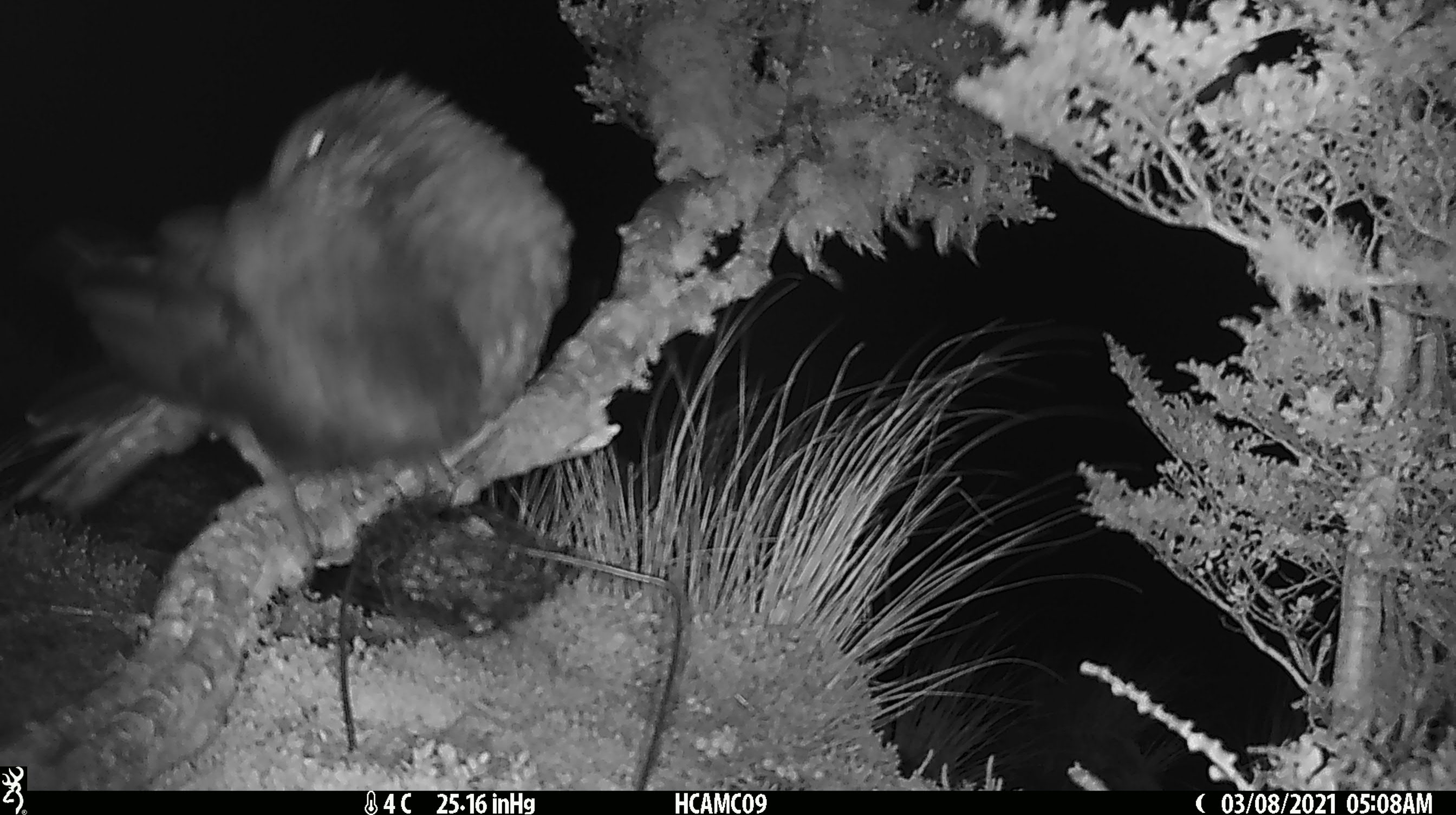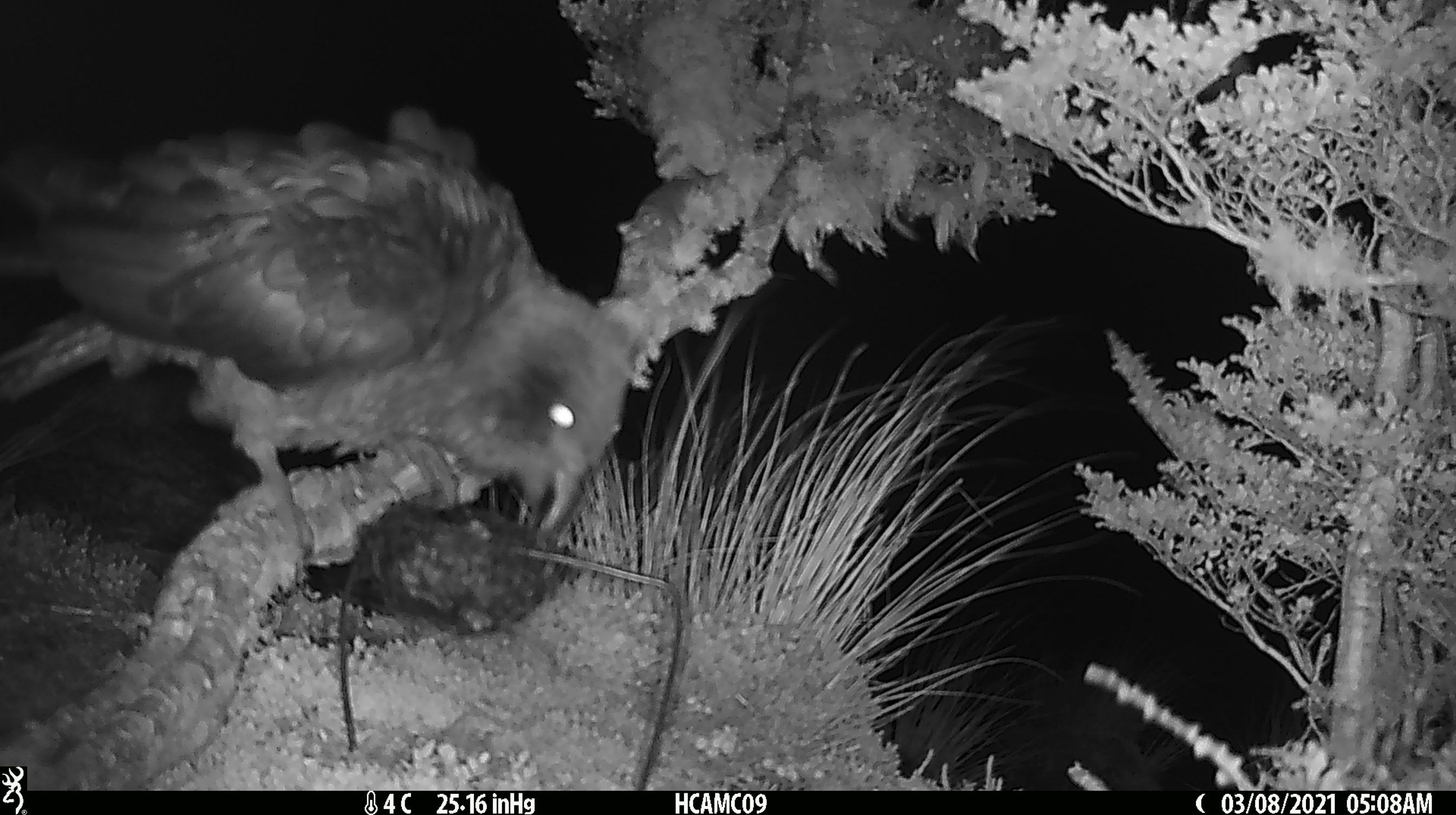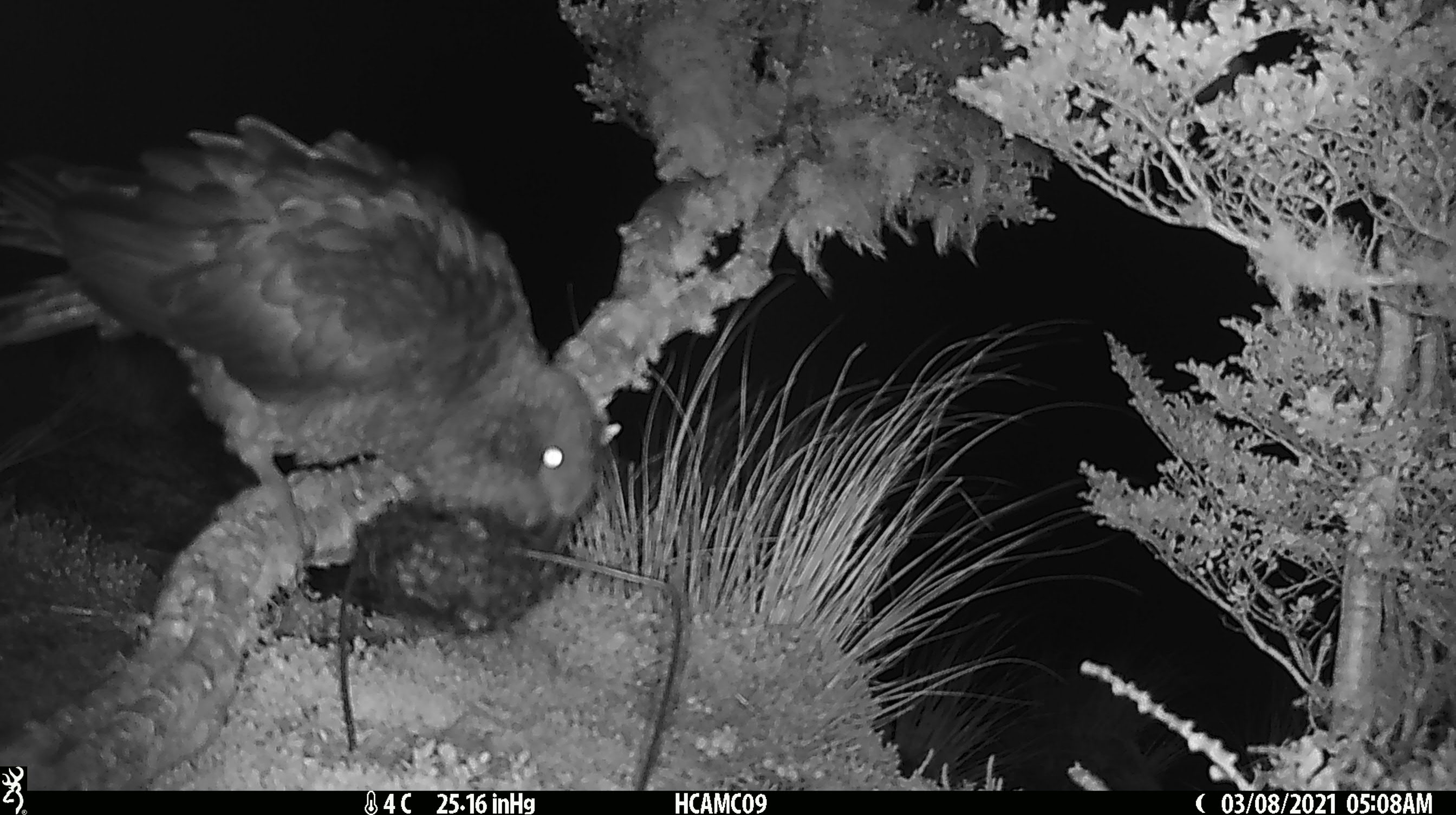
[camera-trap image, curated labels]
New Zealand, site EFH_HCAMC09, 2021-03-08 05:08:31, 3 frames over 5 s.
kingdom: Animalia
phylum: Chordata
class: Aves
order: Psittaciformes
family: Strigopidae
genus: Nestor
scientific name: Nestor notabilis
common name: kea